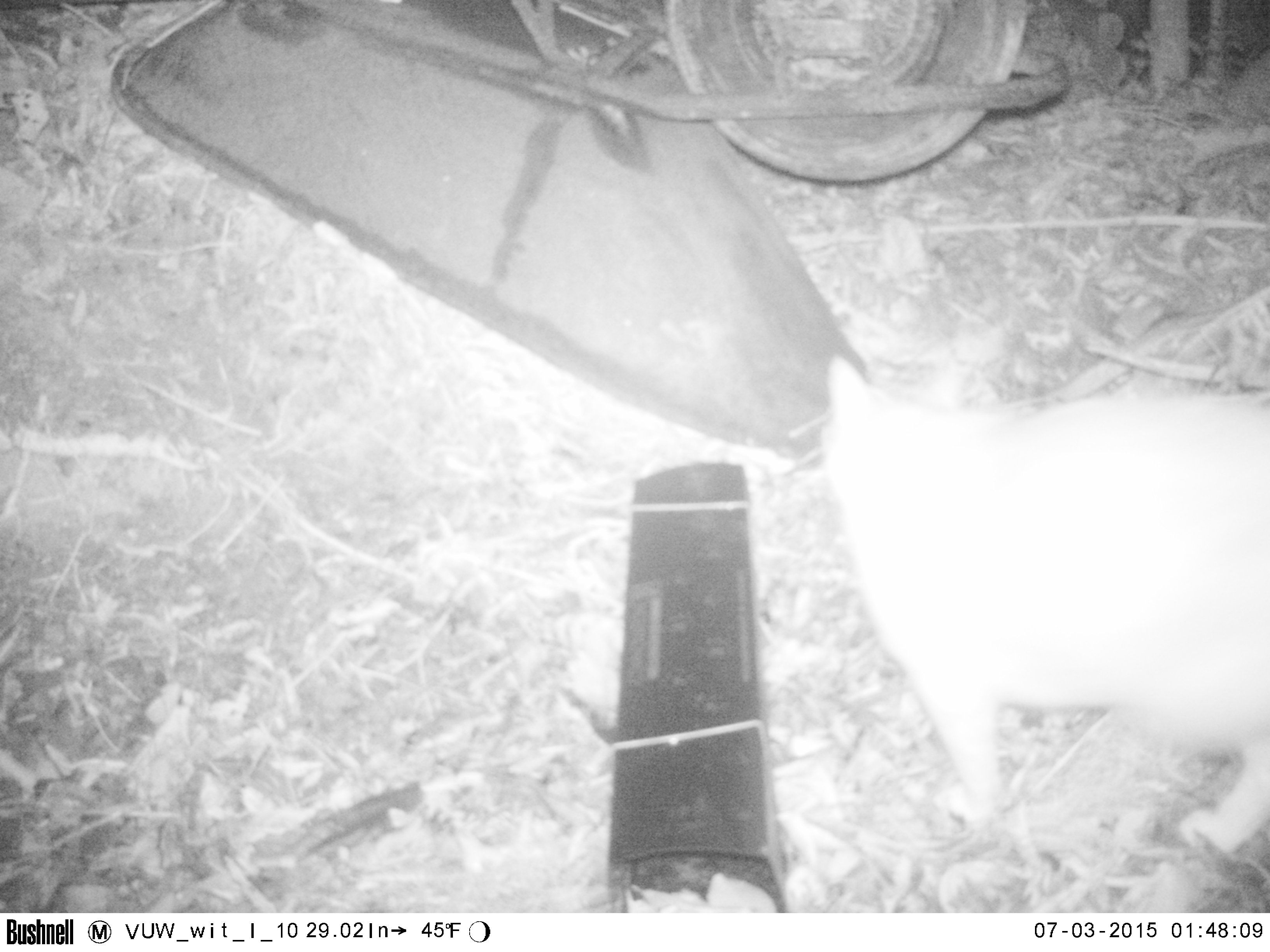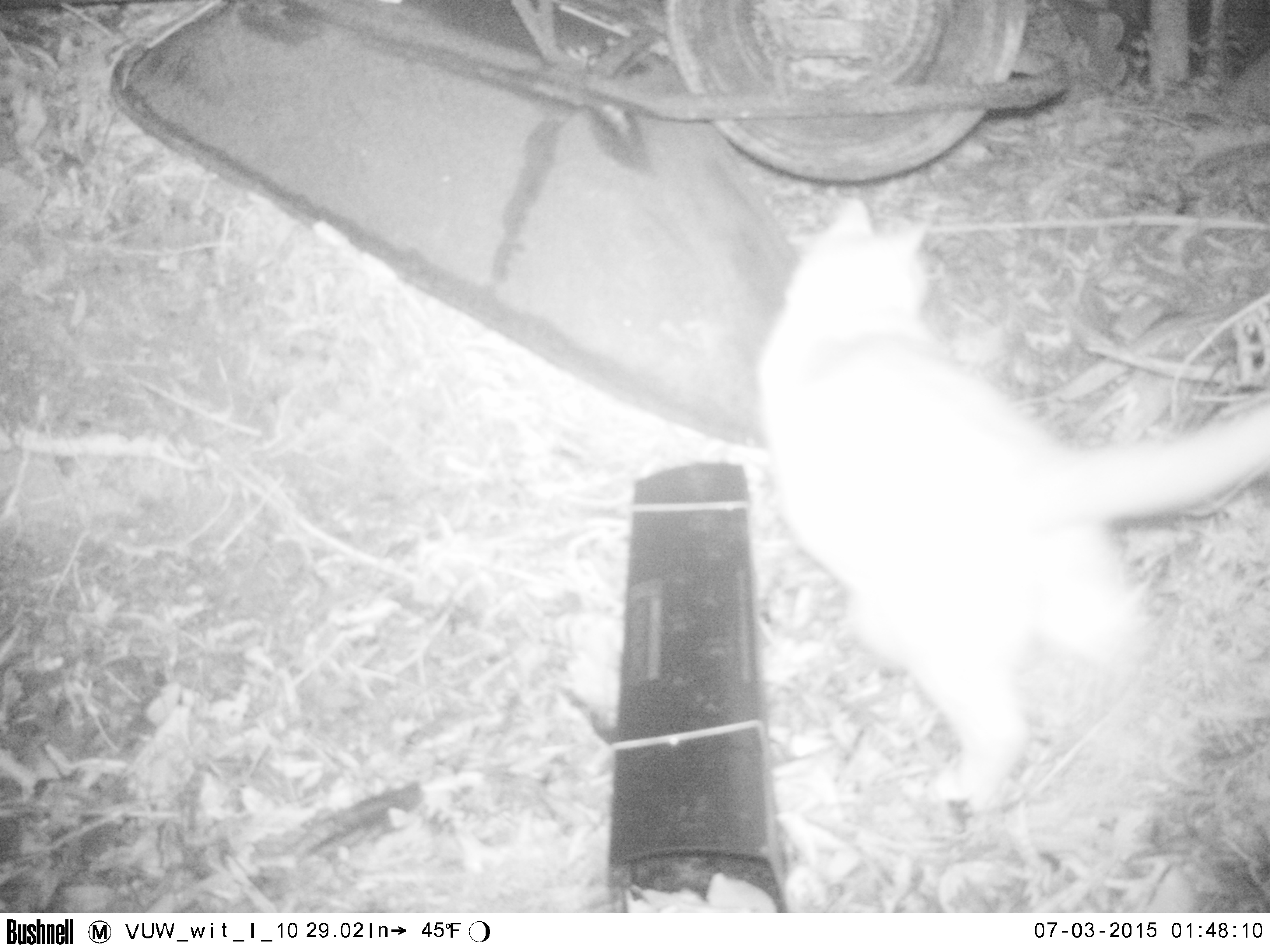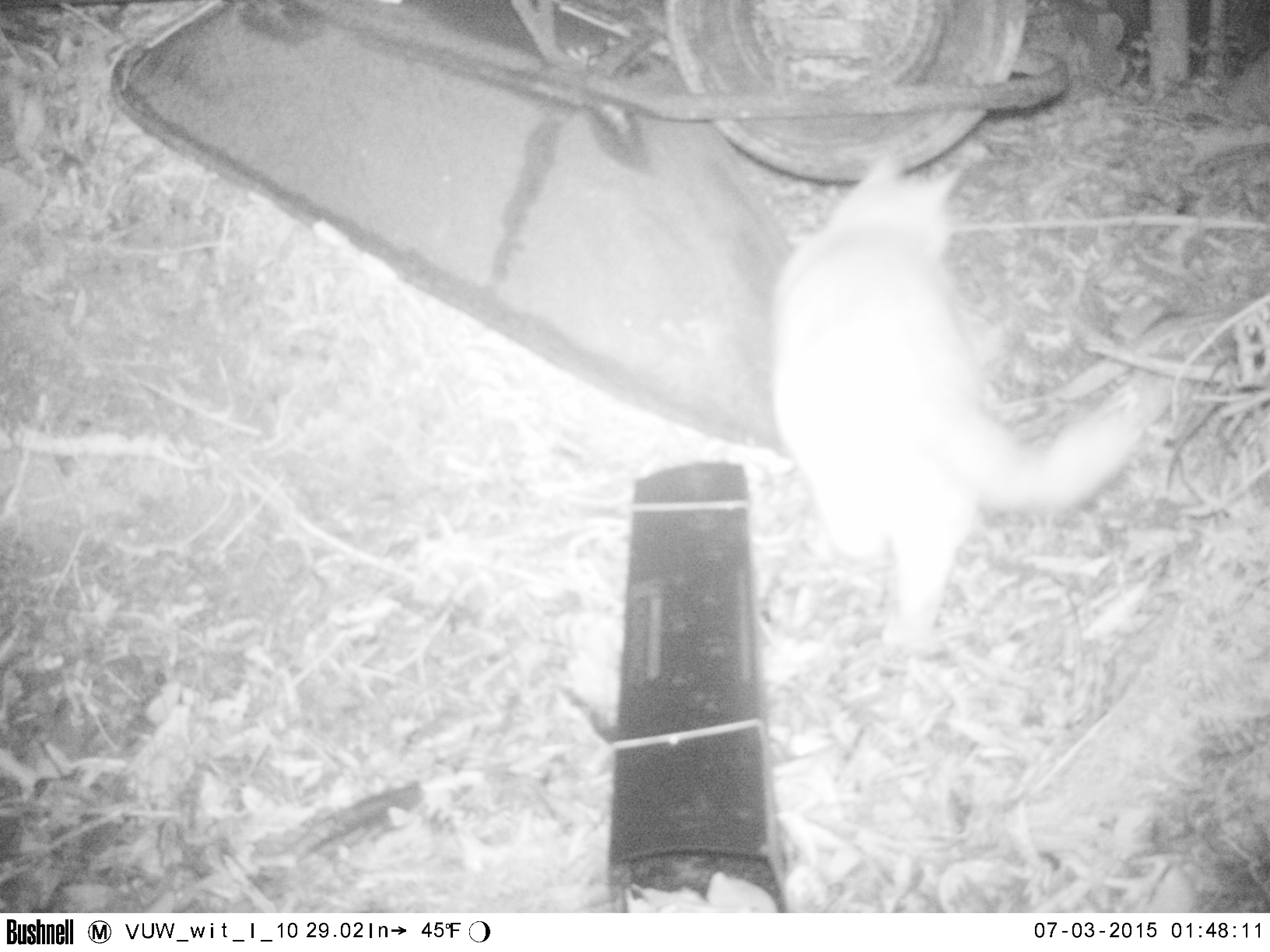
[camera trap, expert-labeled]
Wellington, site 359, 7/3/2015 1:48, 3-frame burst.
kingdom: Animalia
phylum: Chordata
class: Mammalia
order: Carnivora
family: Felidae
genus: Felis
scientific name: Felis catus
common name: cat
Cat (Felis catus).